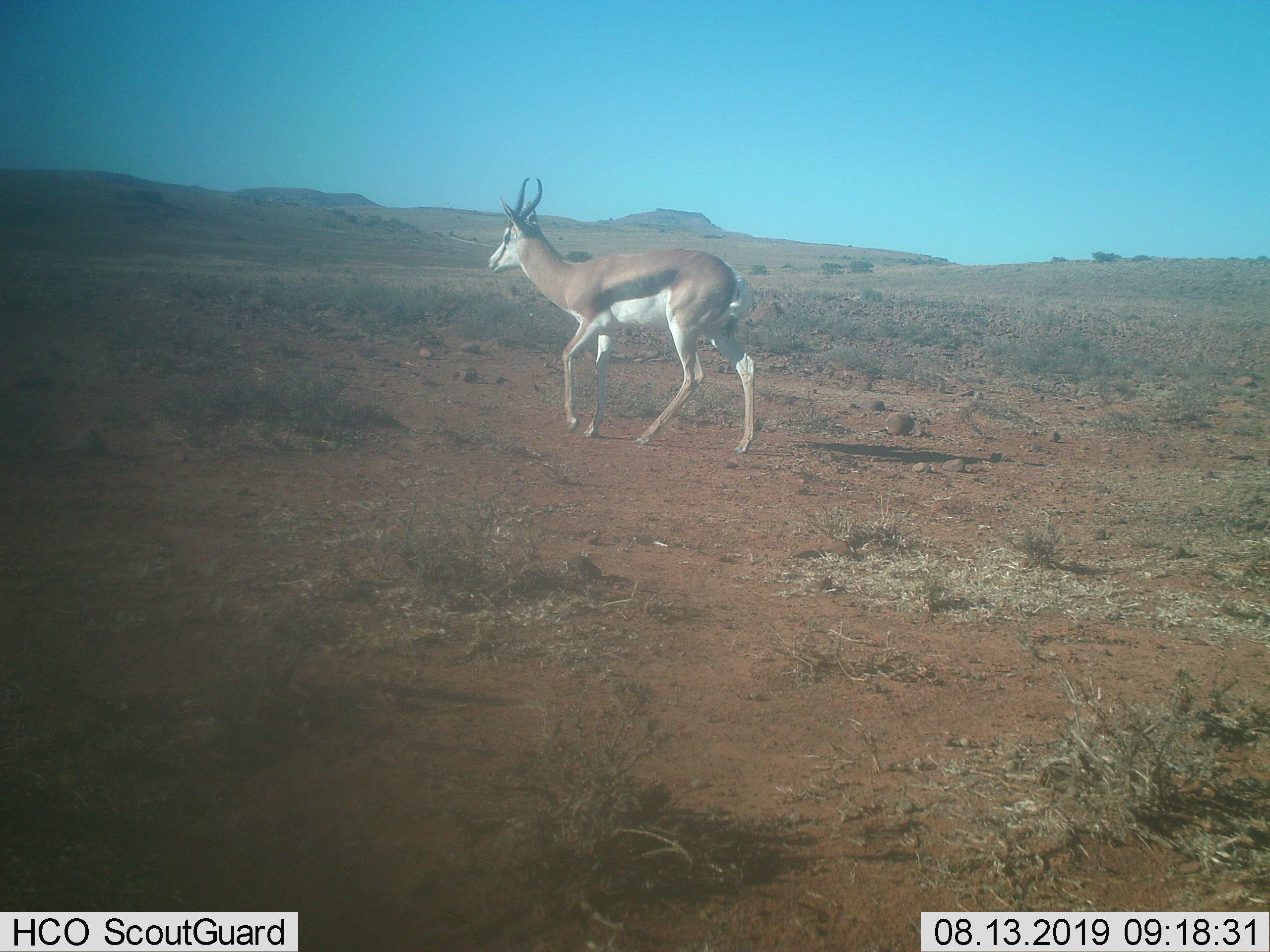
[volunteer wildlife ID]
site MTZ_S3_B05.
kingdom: Animalia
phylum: Chordata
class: Mammalia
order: Artiodactyla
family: Bovidae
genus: Antidorcas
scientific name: Antidorcas marsupialis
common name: springbok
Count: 1.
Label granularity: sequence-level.